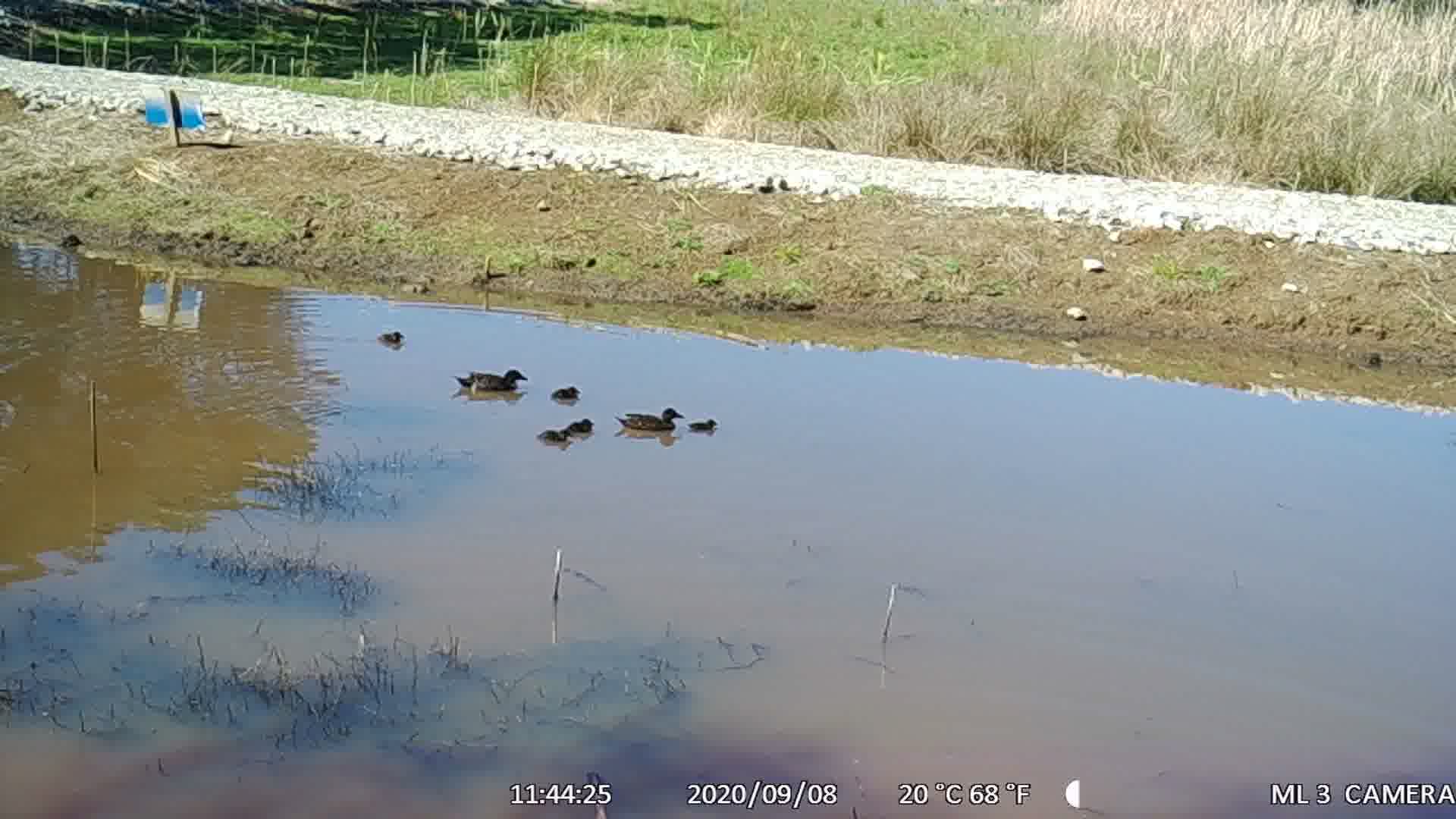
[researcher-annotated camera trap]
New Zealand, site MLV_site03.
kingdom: Animalia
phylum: Chordata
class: Aves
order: Anseriformes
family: Anatidae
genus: Anas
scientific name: Anas chlorotis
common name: brown teal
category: pateke